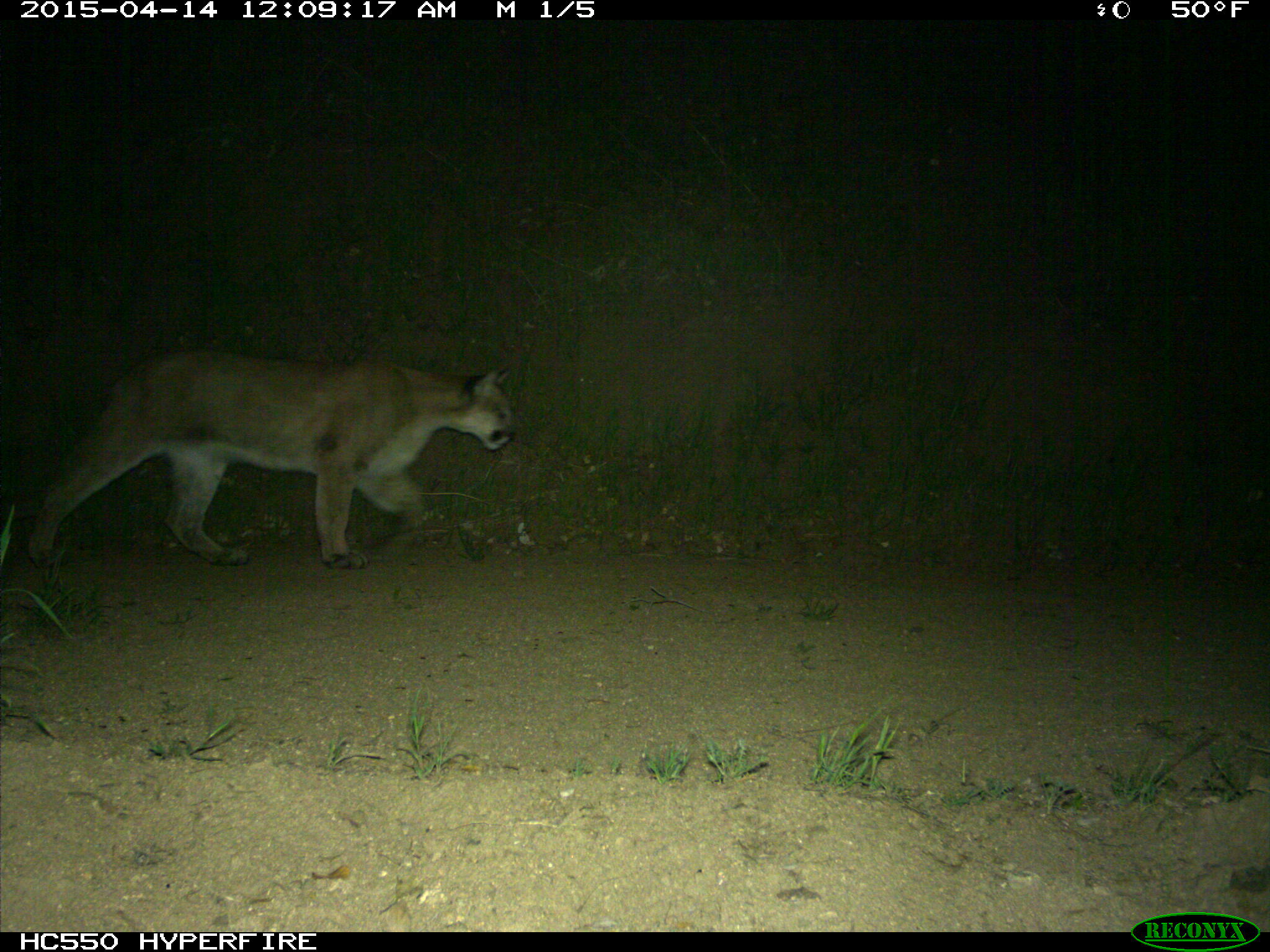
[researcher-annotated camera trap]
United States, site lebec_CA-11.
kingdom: Animalia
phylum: Chordata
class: Mammalia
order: Carnivora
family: Felidae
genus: Puma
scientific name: Puma concolor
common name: mountain lion